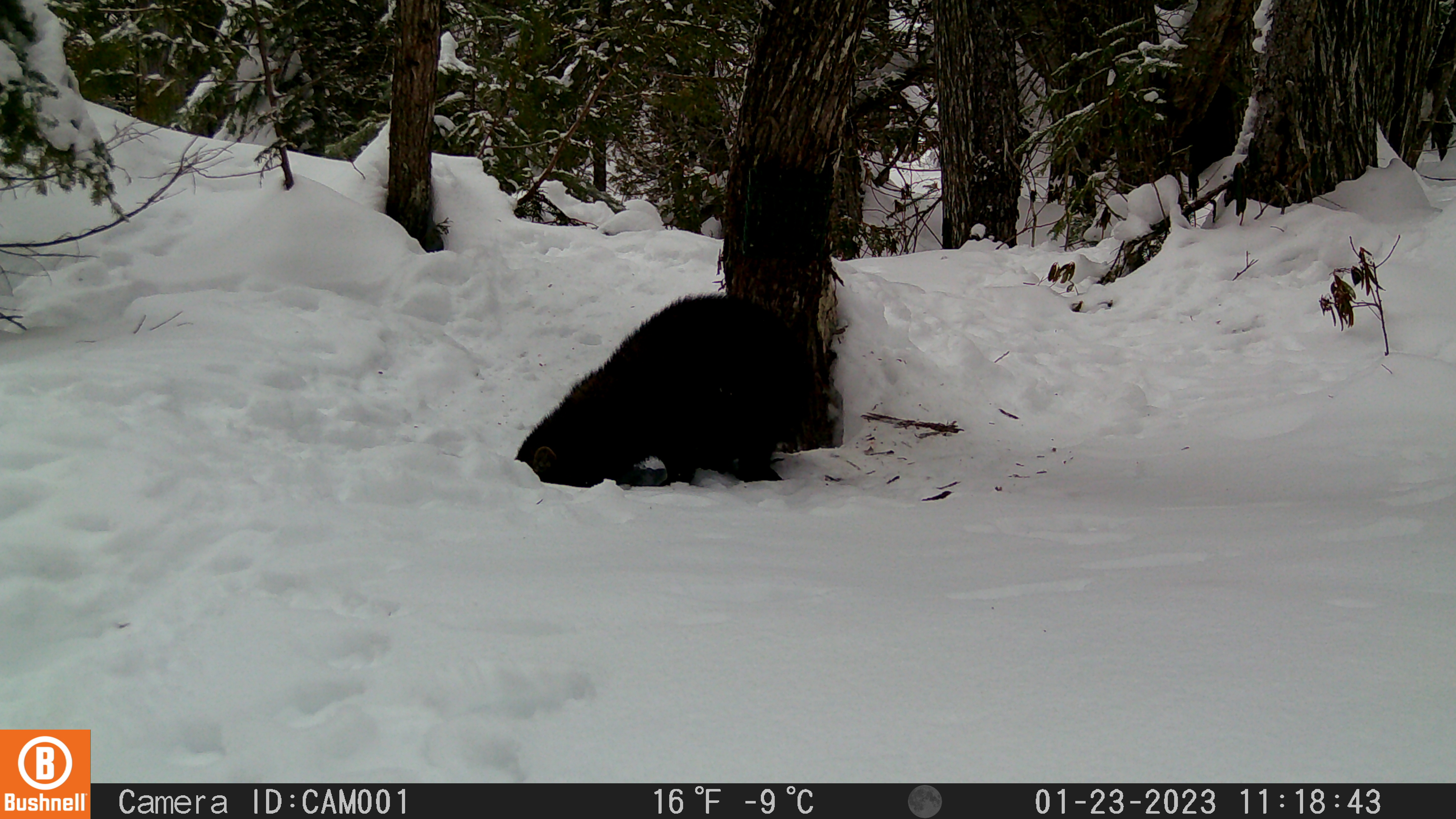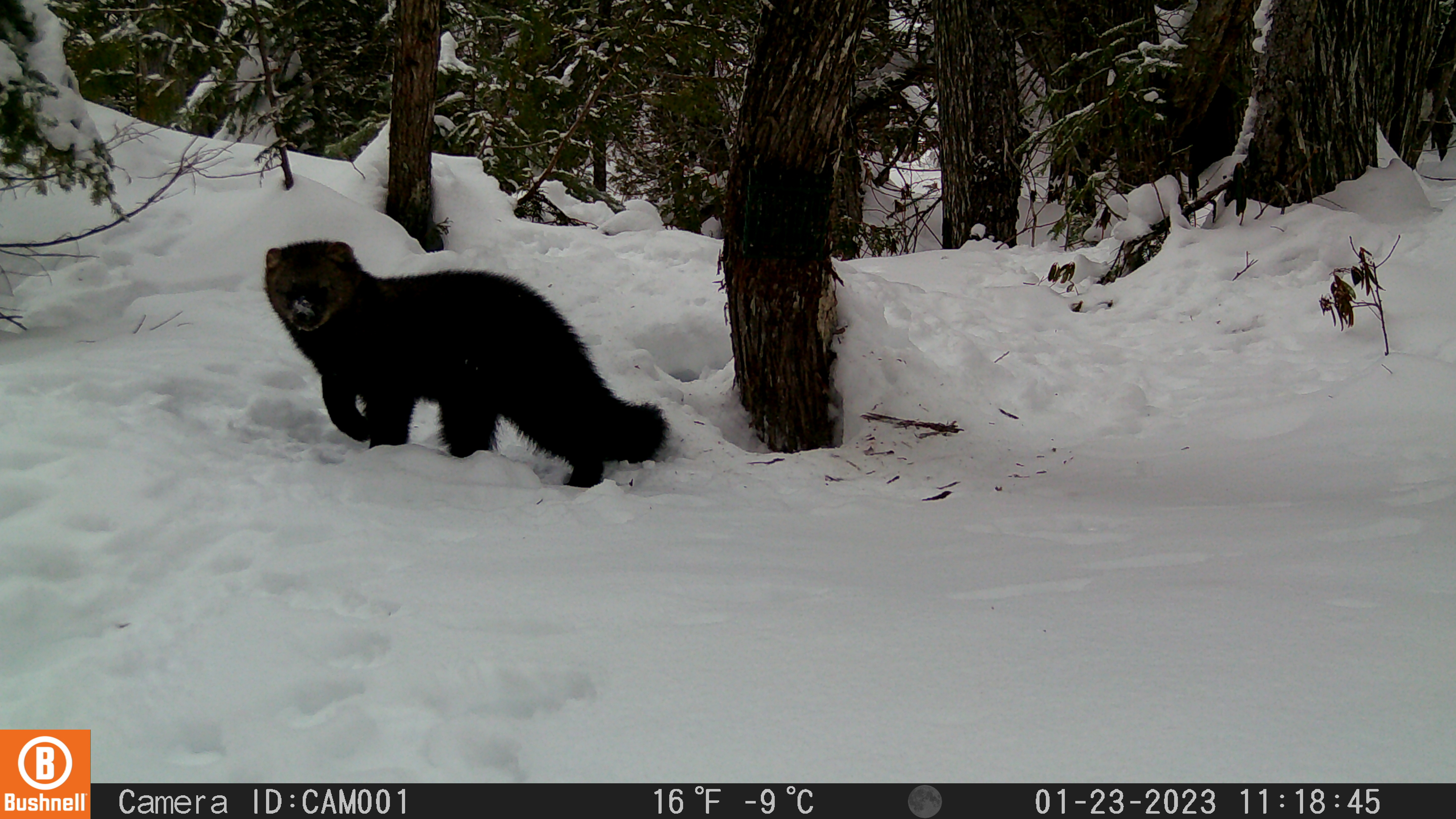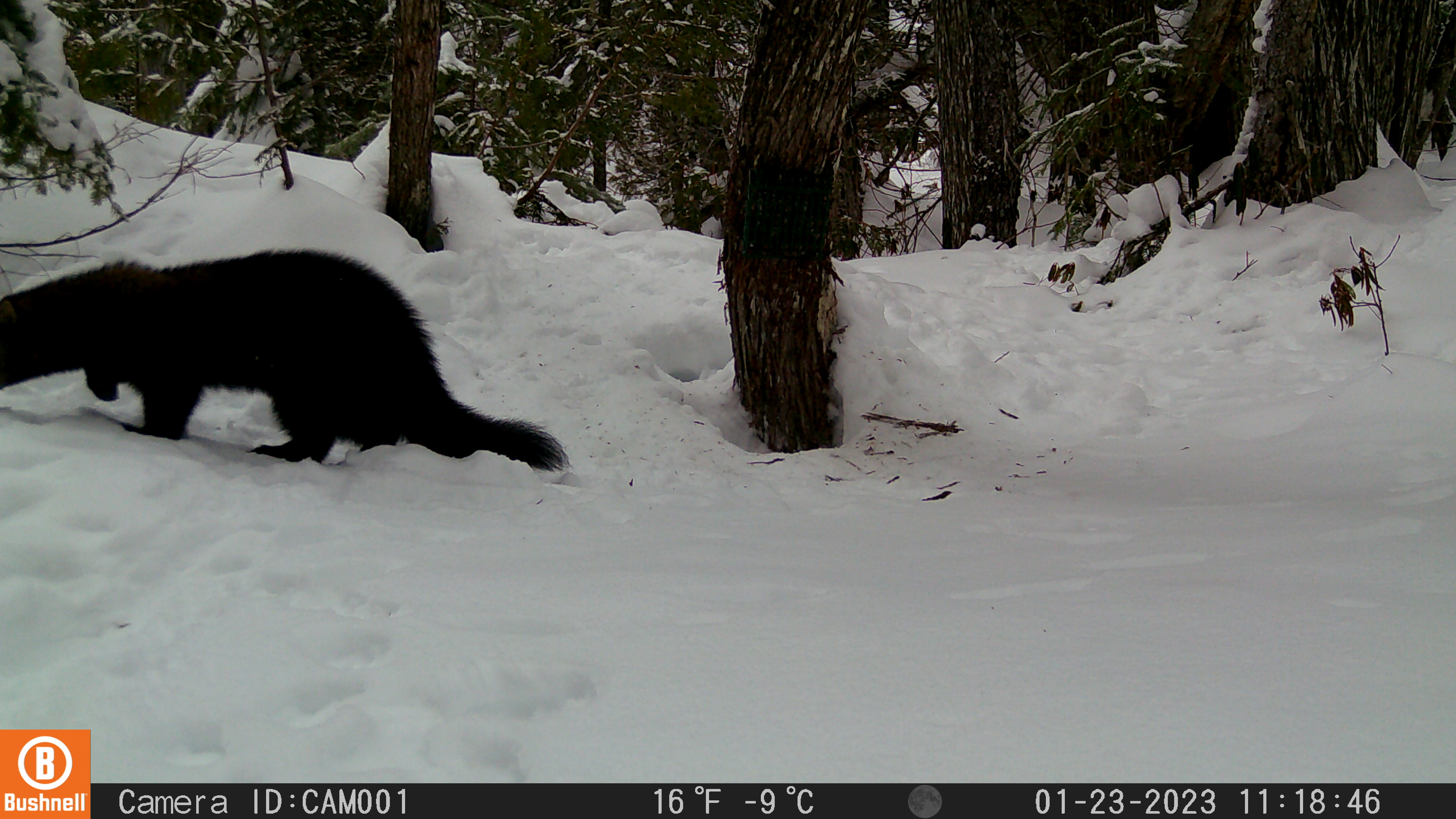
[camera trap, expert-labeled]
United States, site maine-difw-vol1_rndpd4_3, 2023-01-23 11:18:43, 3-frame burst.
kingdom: Animalia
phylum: Chordata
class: Mammalia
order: Carnivora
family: Mustelidae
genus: Pekania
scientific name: Pekania pennanti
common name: fisher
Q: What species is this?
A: Fisher (Pekania pennanti).